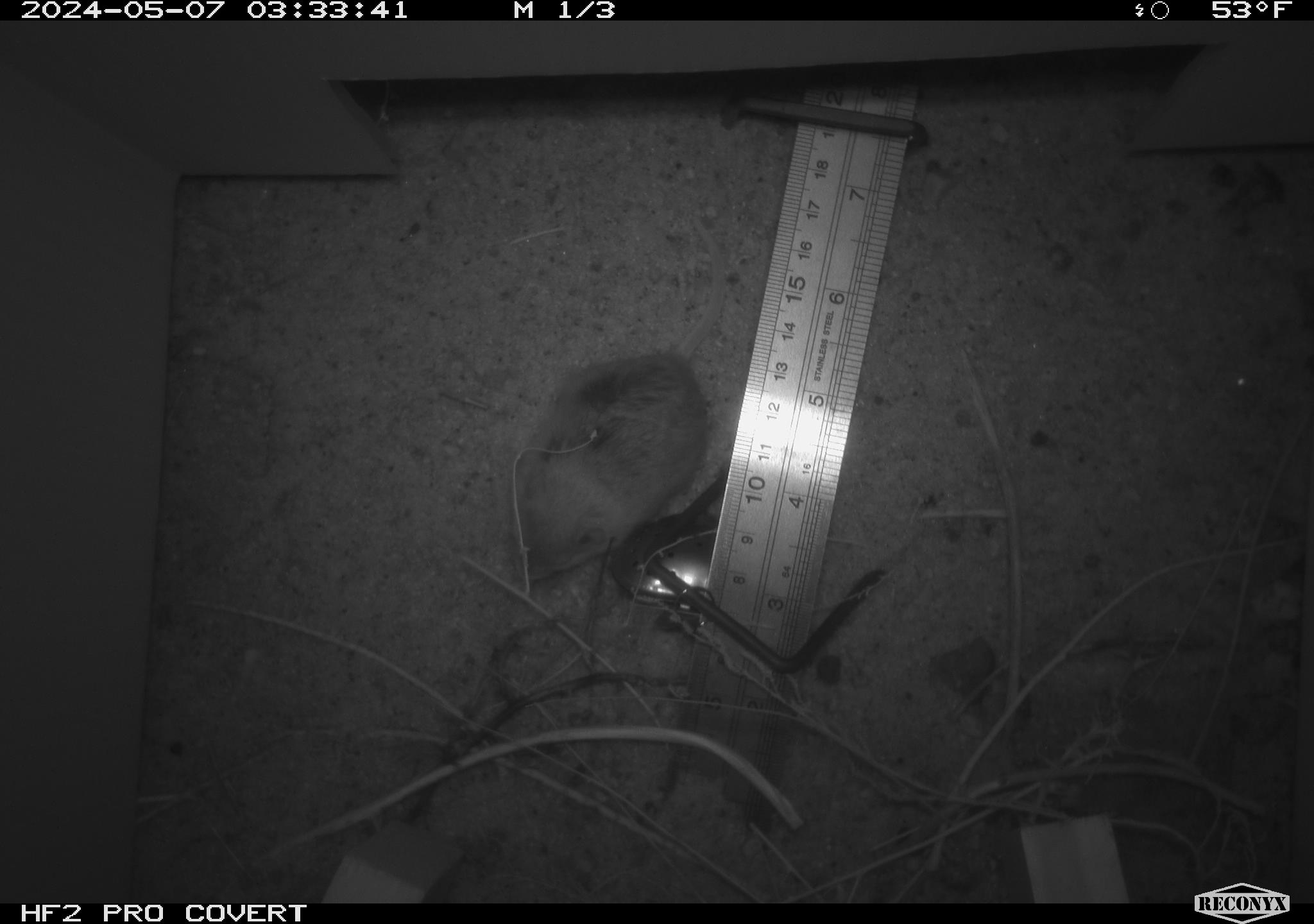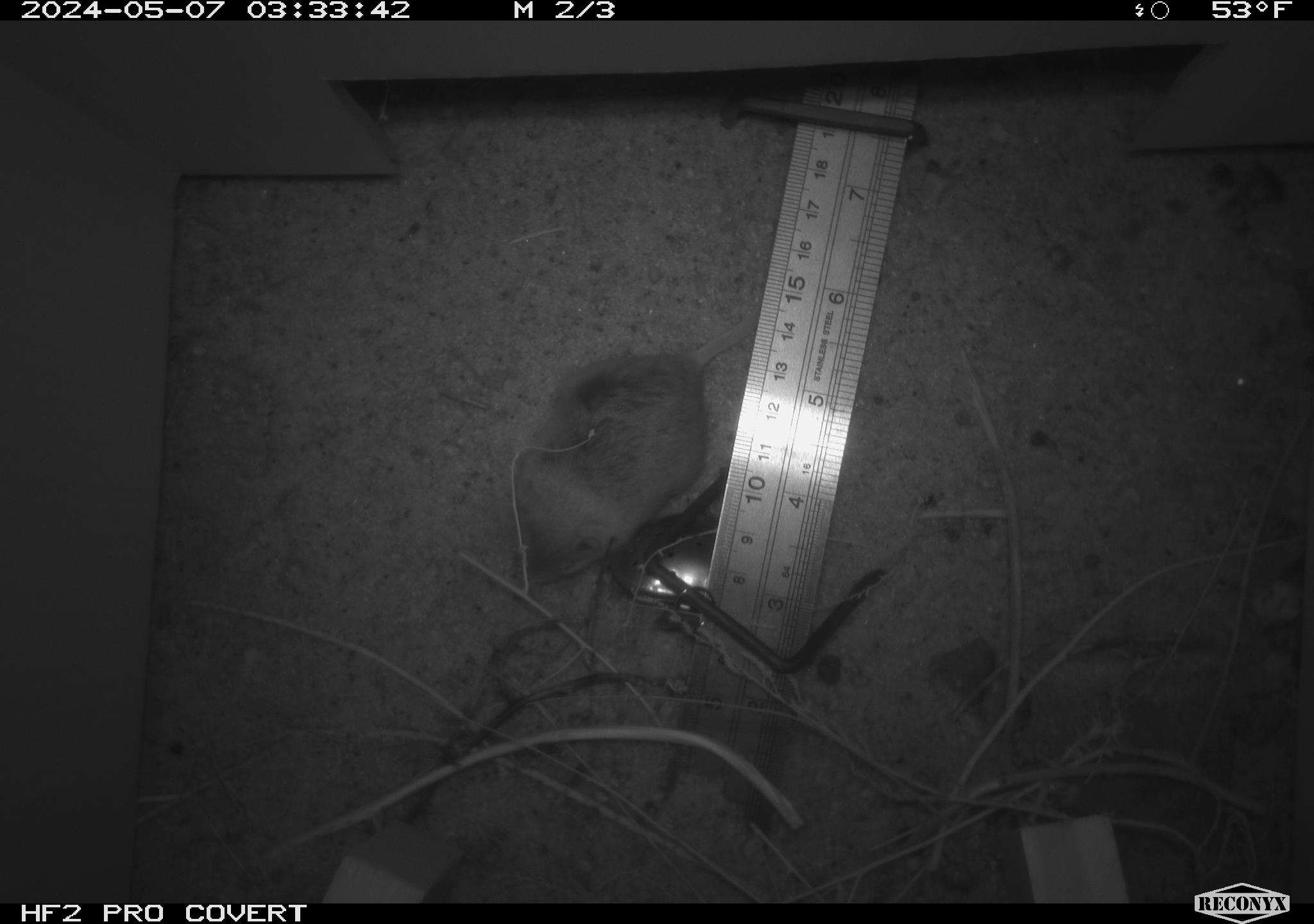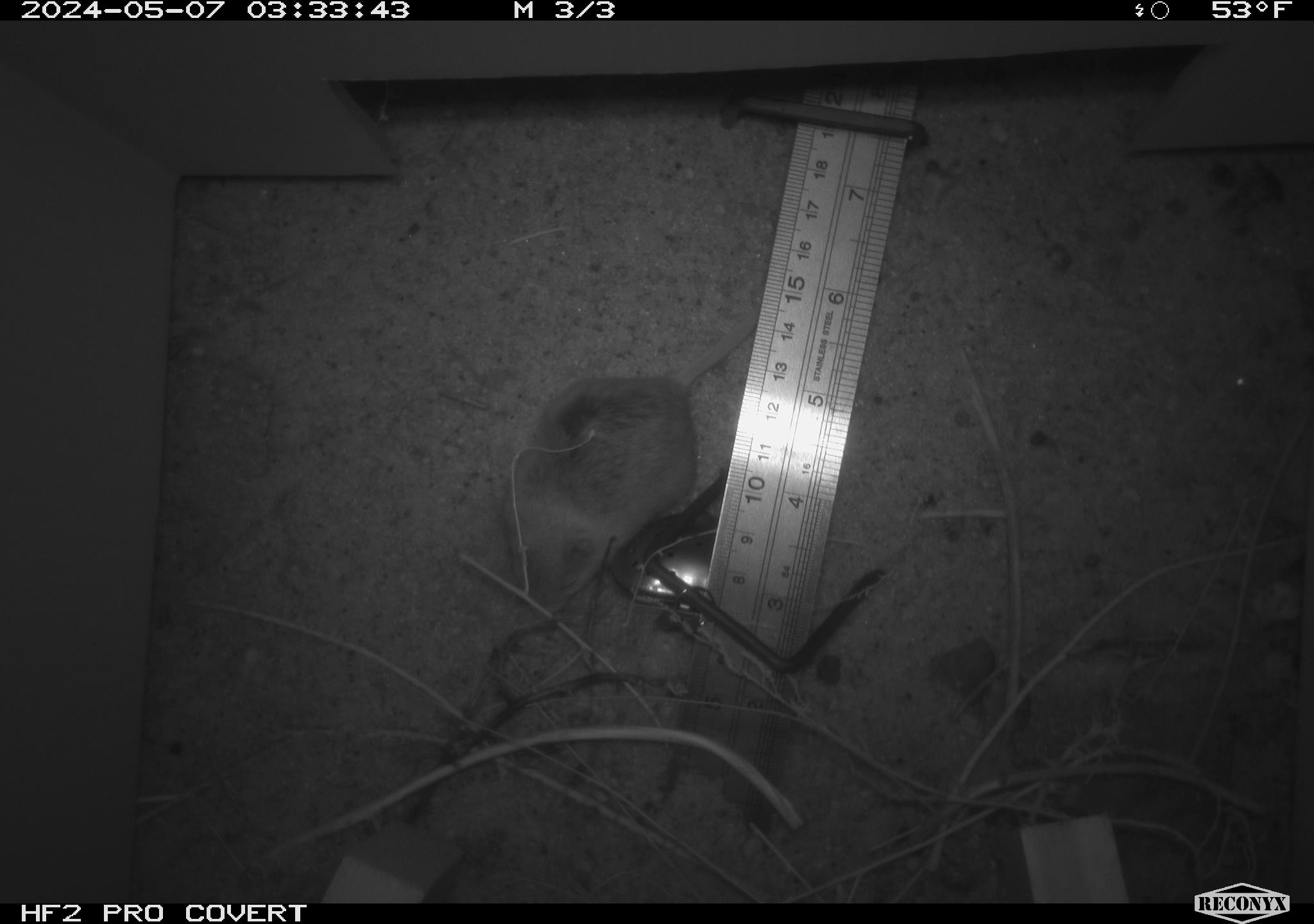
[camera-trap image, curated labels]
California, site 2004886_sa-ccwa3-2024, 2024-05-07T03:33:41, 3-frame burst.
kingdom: Animalia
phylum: Chordata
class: Mammalia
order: Rodentia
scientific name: Rodentia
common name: mouse species